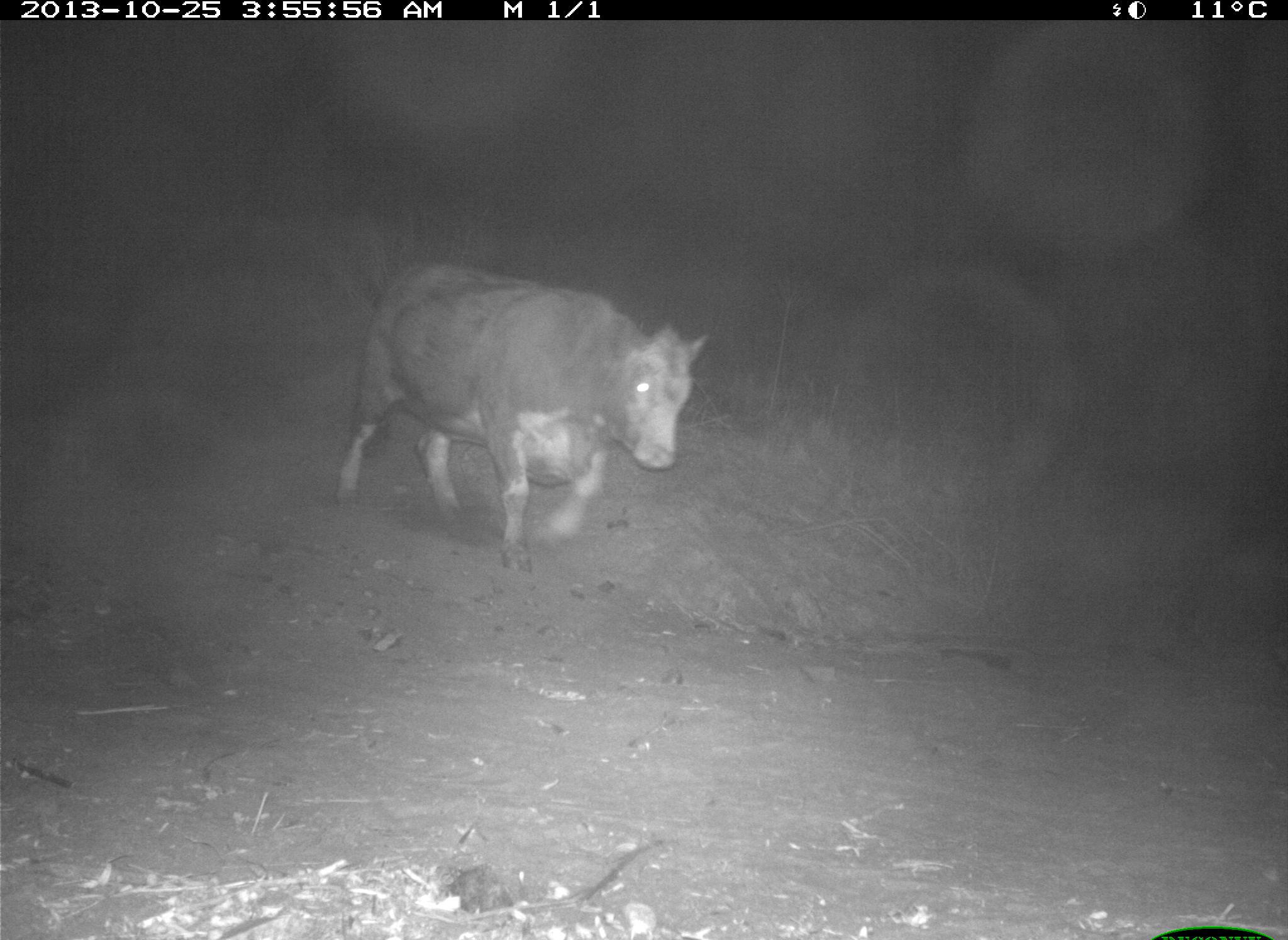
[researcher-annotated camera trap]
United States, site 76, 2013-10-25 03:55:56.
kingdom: Animalia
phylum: Chordata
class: Mammalia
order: Artiodactyla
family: Bovidae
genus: Bos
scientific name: Bos taurus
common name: cow